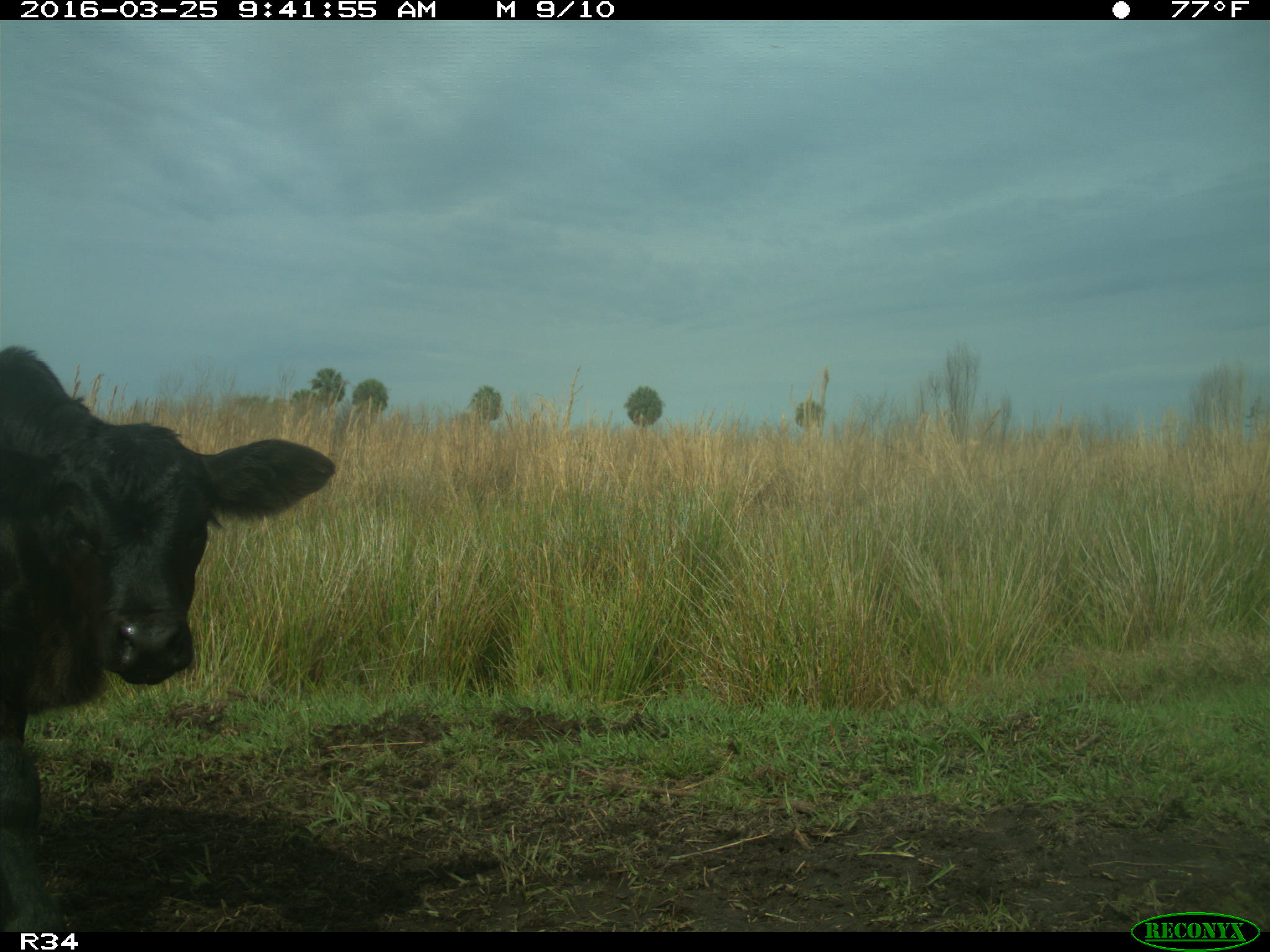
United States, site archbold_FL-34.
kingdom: Animalia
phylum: Chordata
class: Mammalia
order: Artiodactyla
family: Bovidae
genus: Bos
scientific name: Bos taurus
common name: domestic cow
Bos taurus (domestic cow).